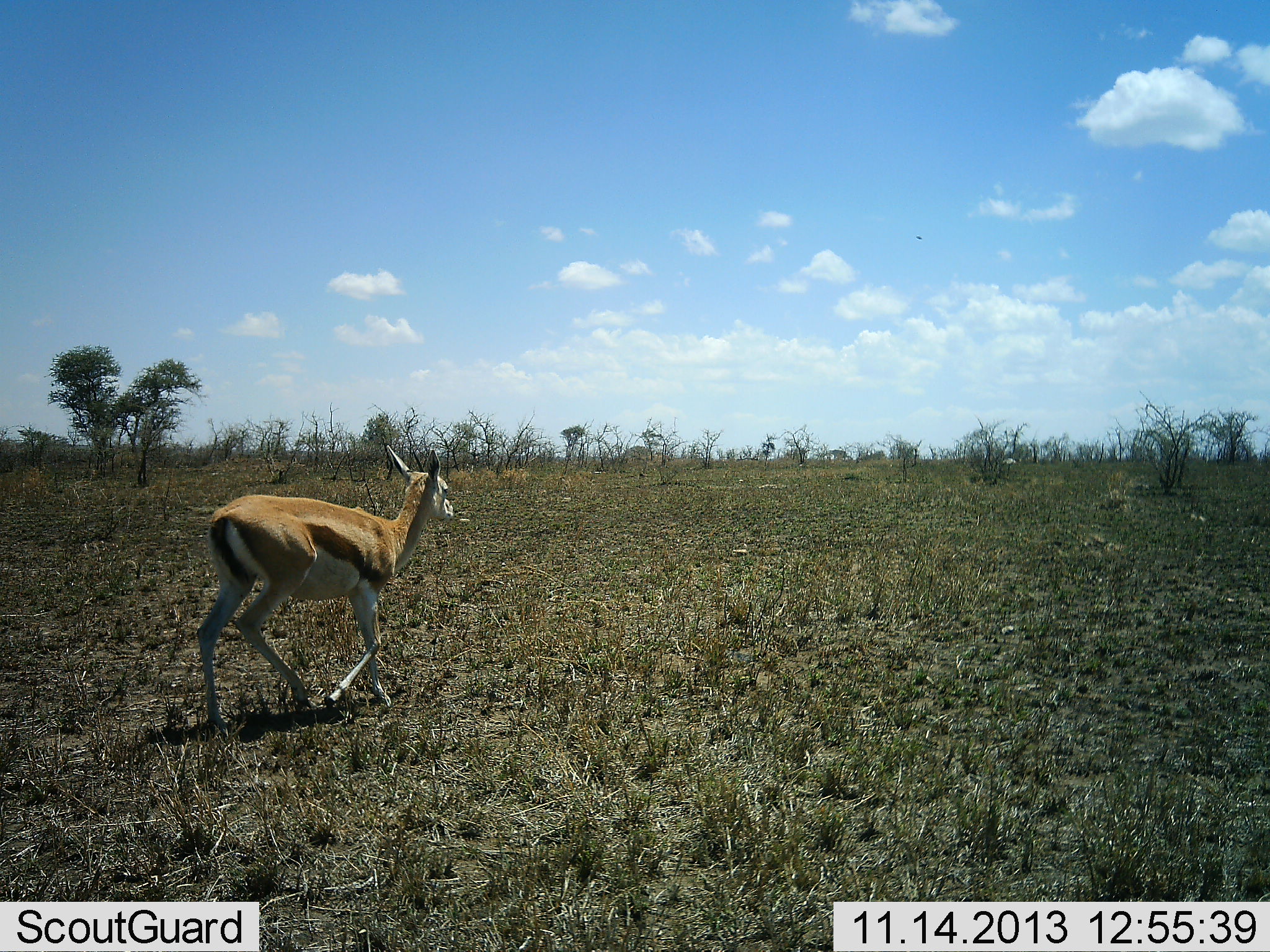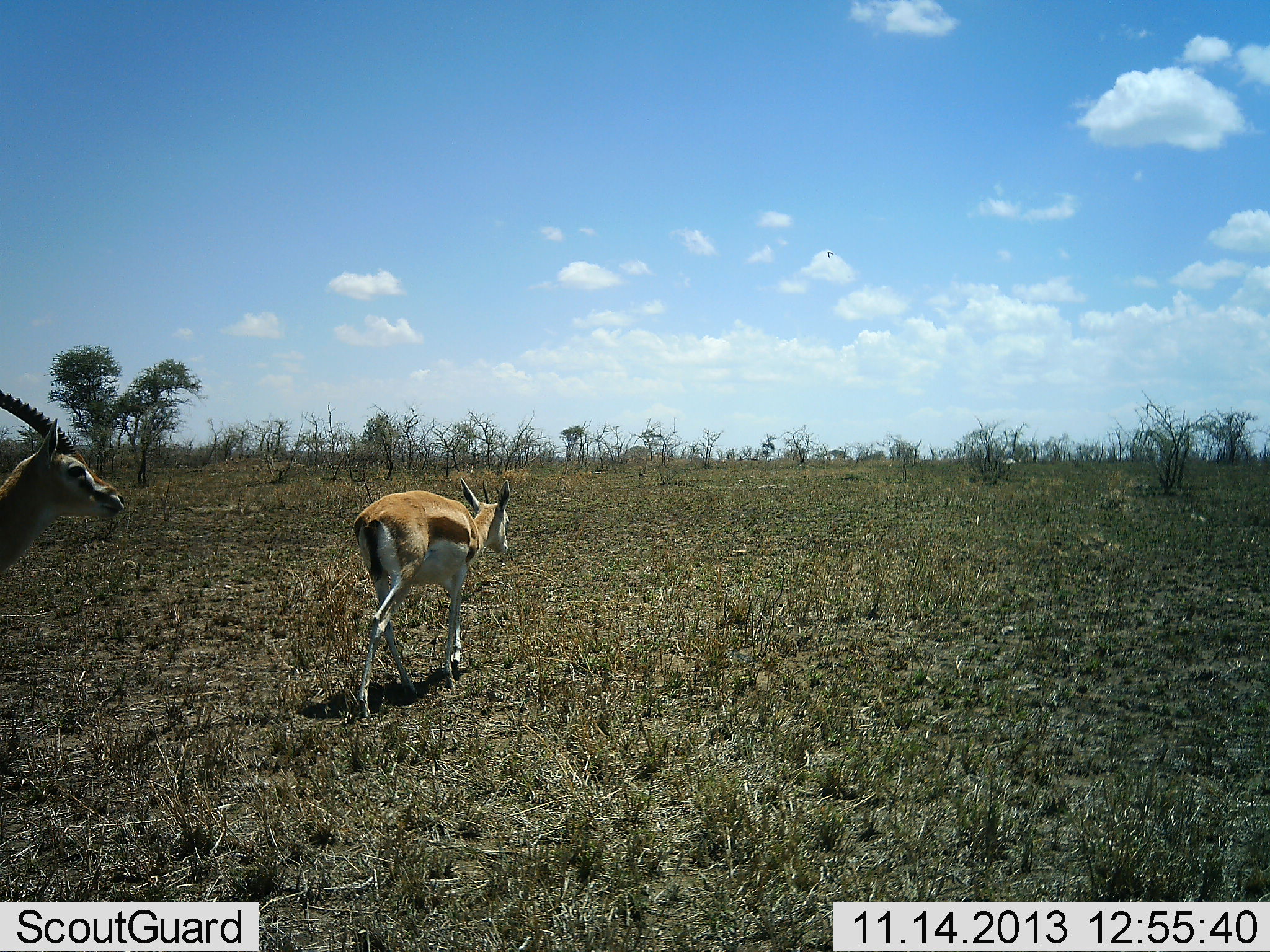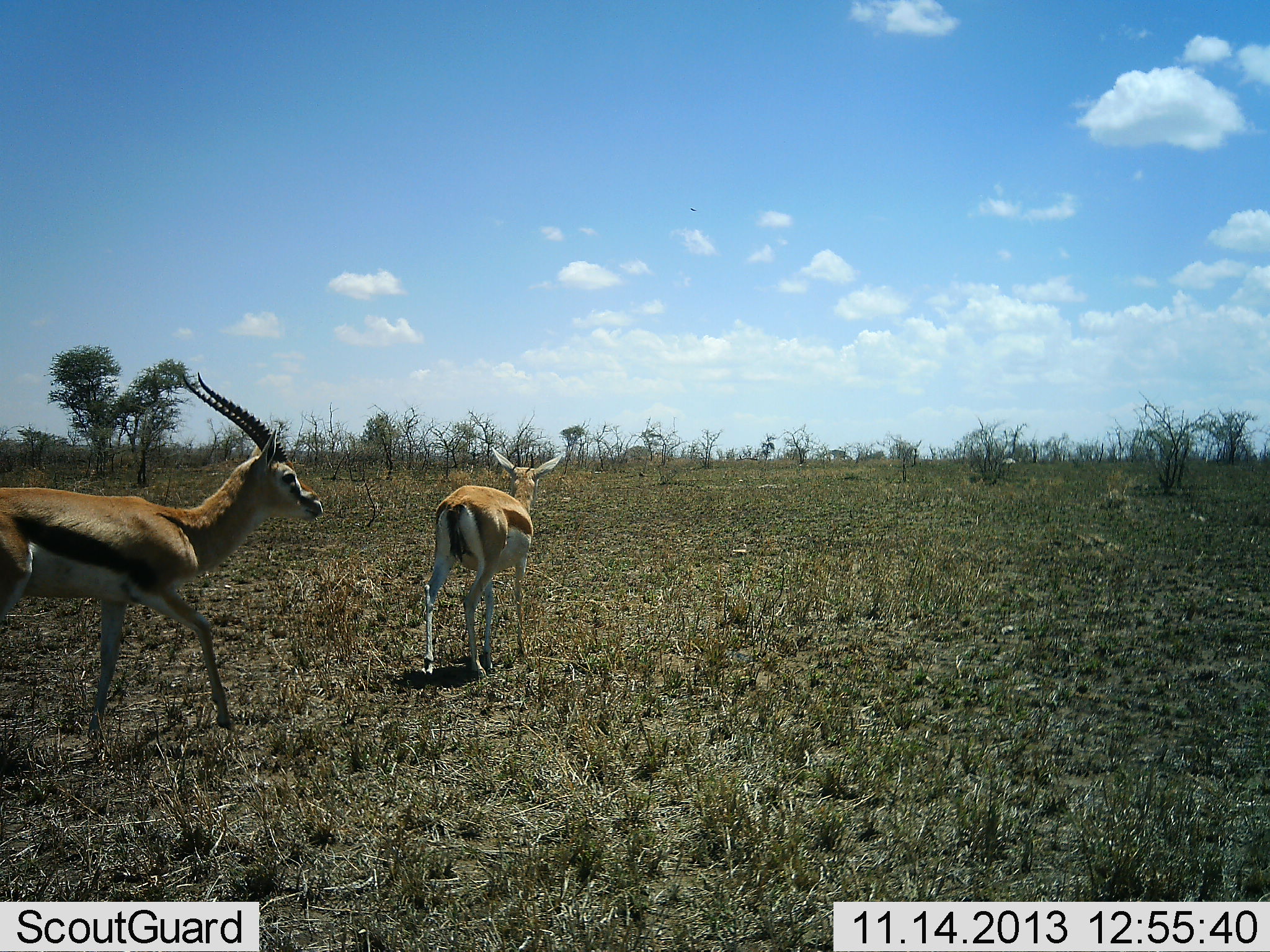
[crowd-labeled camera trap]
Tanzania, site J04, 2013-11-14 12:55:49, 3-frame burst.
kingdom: Animalia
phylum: Chordata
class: Mammalia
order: Artiodactyla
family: Bovidae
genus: Eudorcas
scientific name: Eudorcas thomsonii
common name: thomson's gazelle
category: gazellethomsons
Gazellethomsons (thomson's gazelle) (Eudorcas thomsonii), count 2. Behavior (volunteer vote fractions): standing 0%, resting 0%, moving 100%, interacting 0%. Young present (vote fraction): 0%. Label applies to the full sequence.